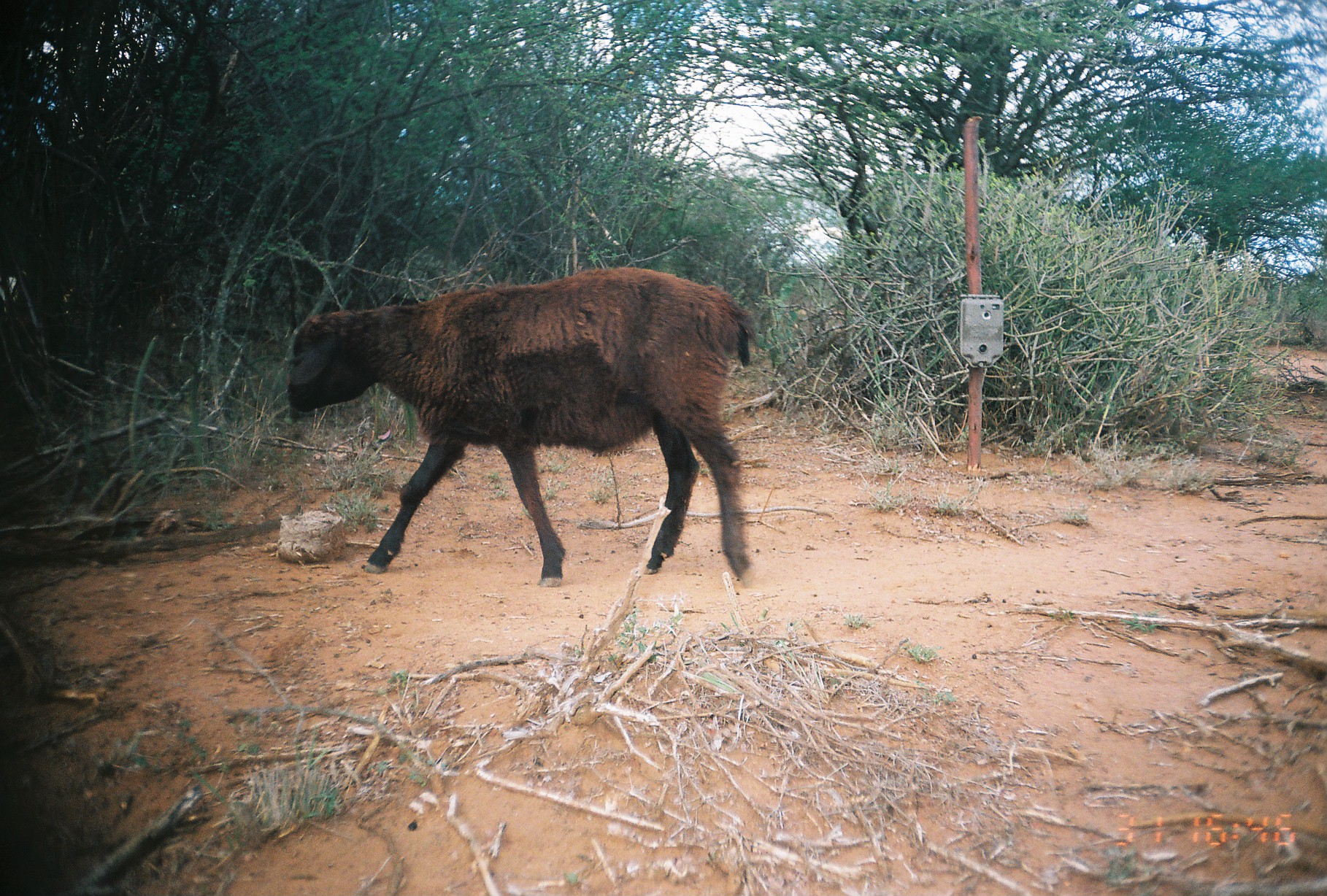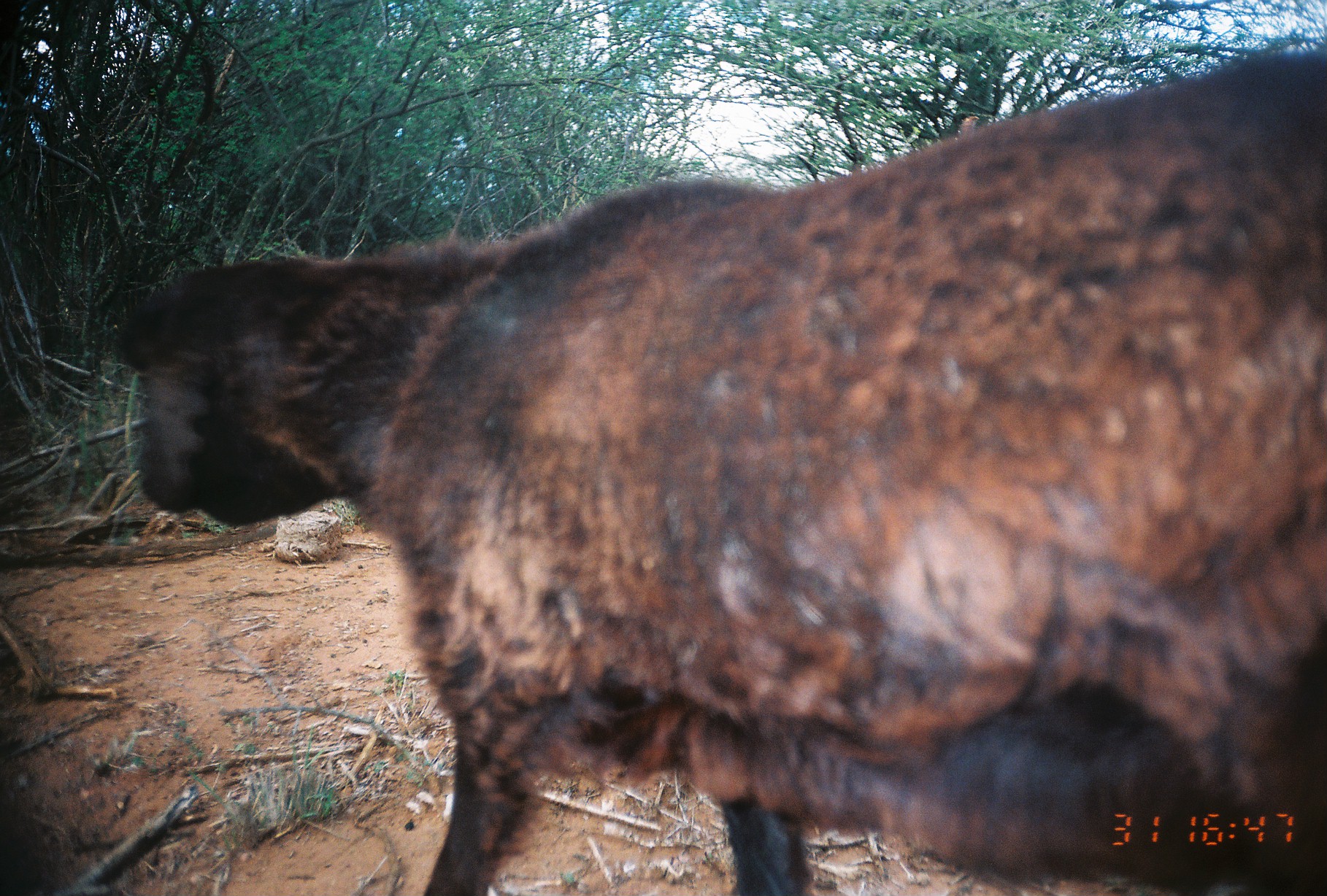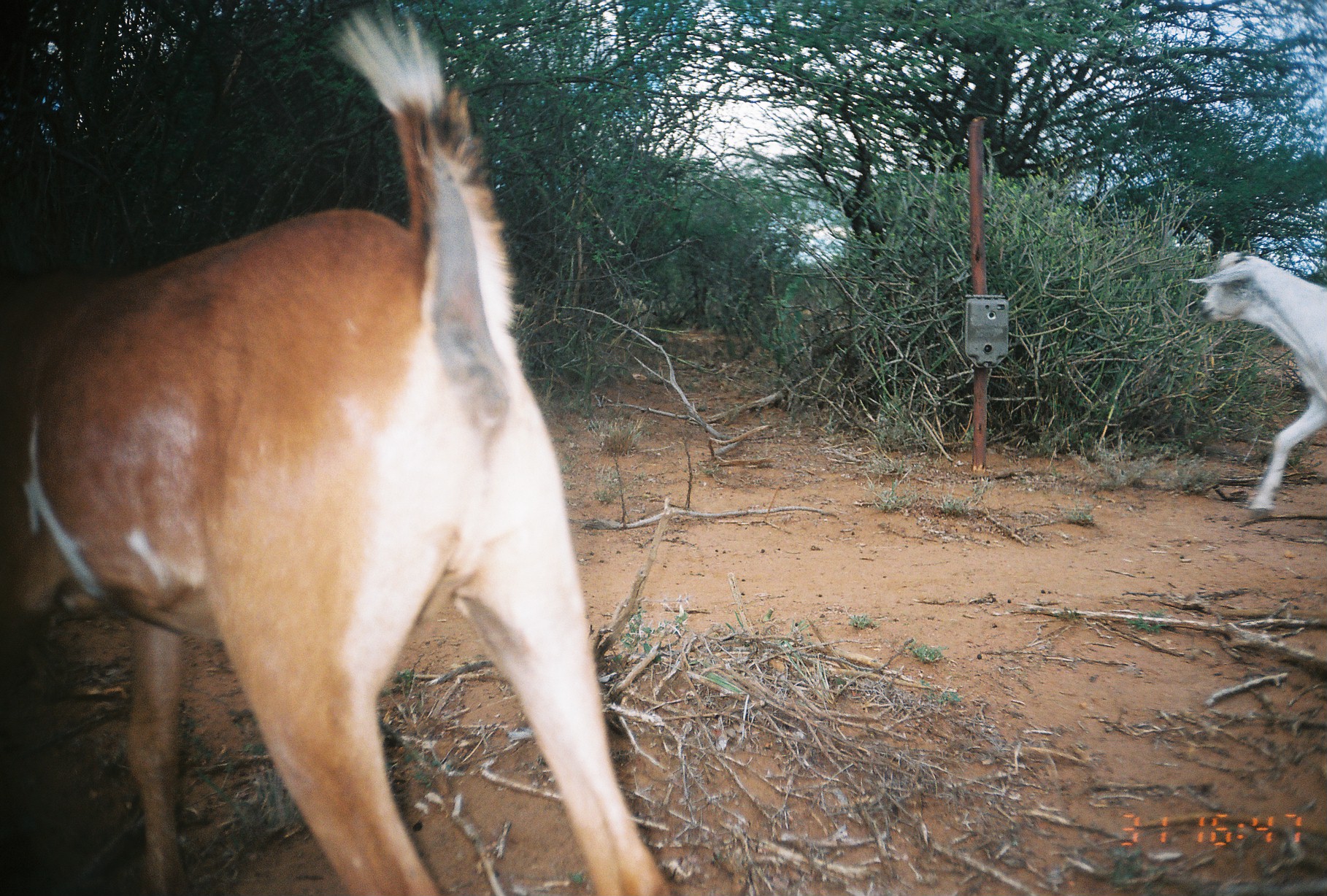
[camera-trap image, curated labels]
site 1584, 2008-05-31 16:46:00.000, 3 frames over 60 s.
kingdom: Animalia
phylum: Chordata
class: Mammalia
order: Artiodactyla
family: Bovidae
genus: Ovis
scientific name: Ovis aries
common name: domestic sheep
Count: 1.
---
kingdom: Animalia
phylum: Chordata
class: Mammalia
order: Artiodactyla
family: Bovidae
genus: Capra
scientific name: Capra aegagrus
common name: wild goat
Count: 2.